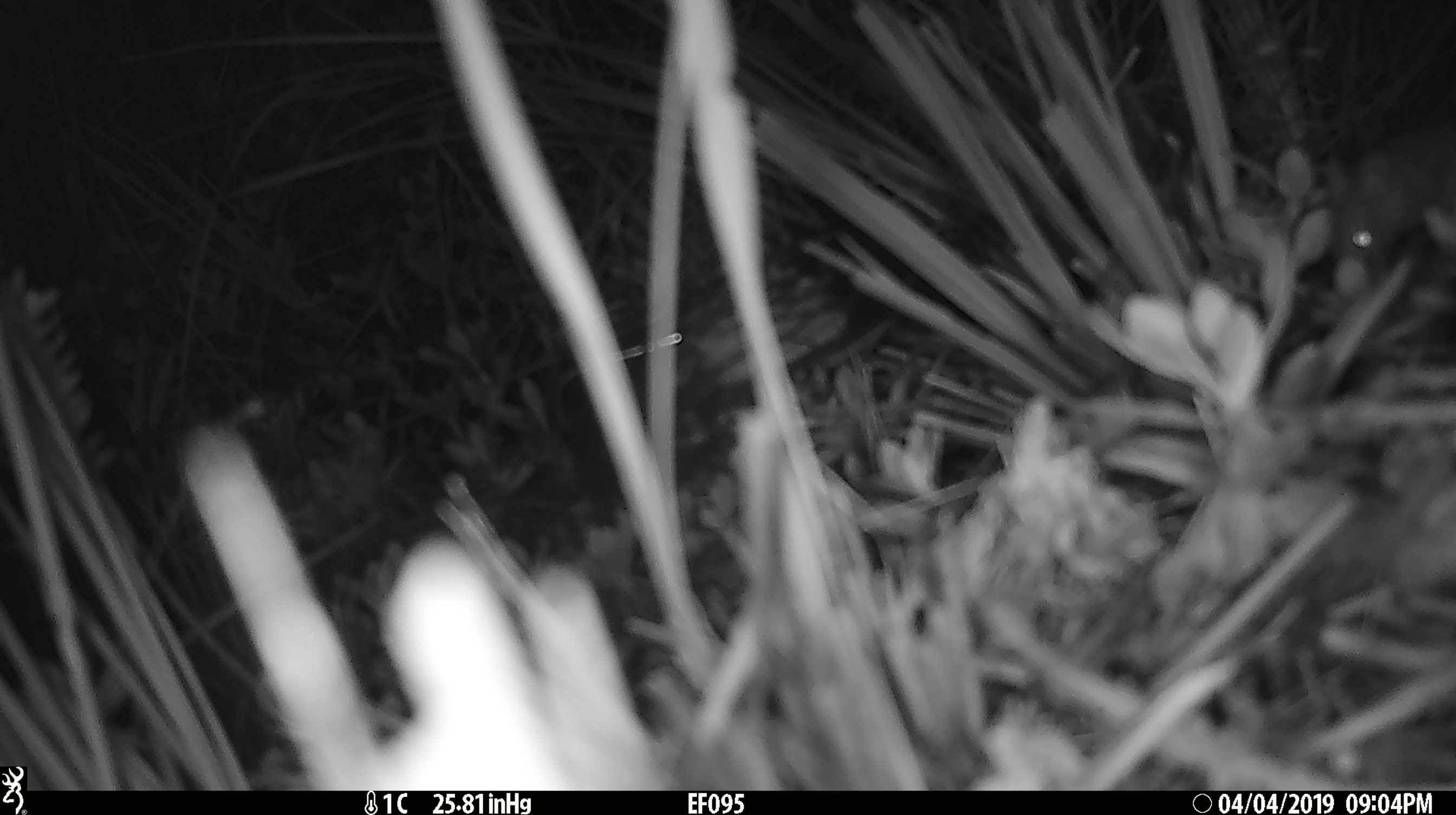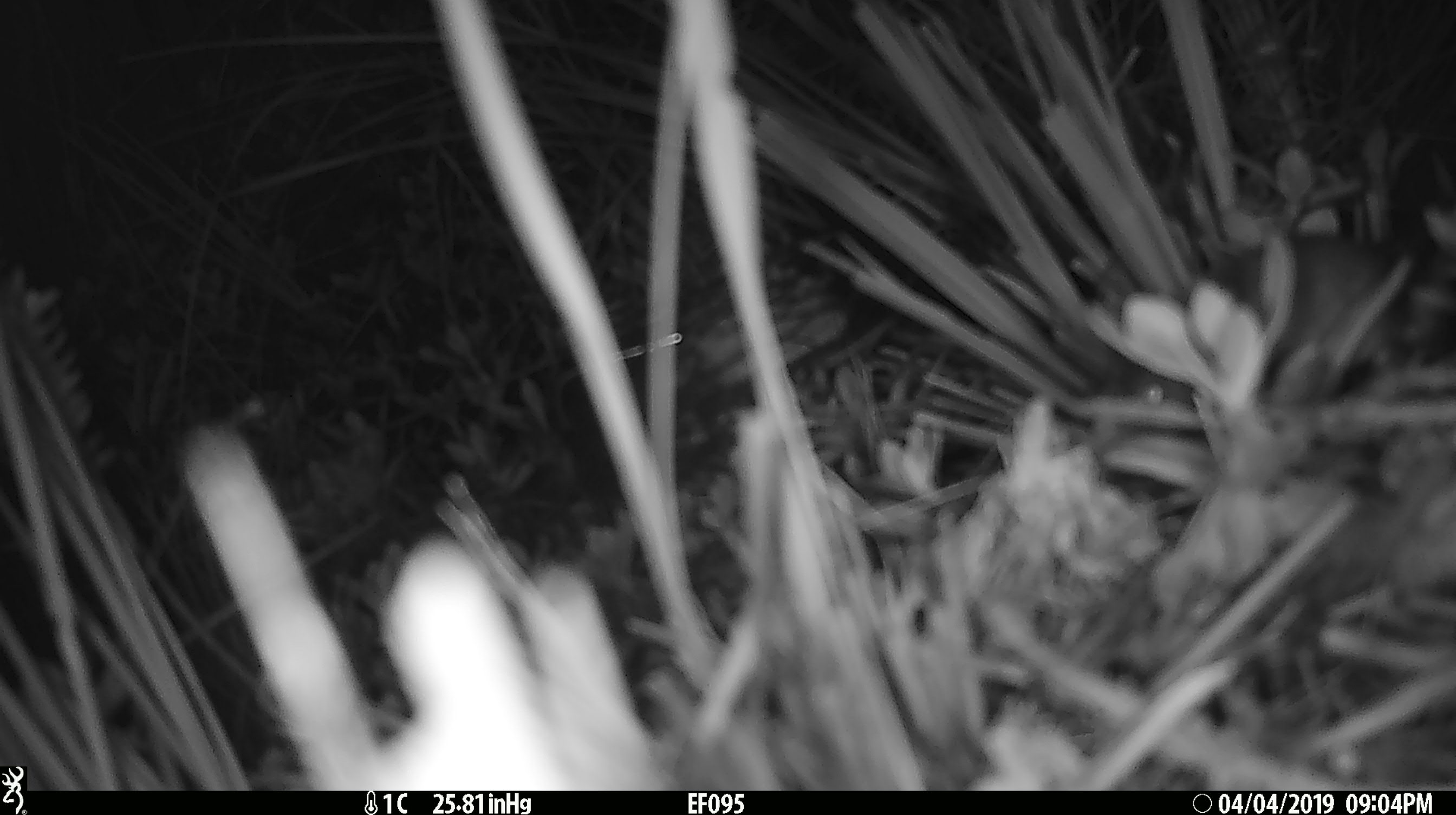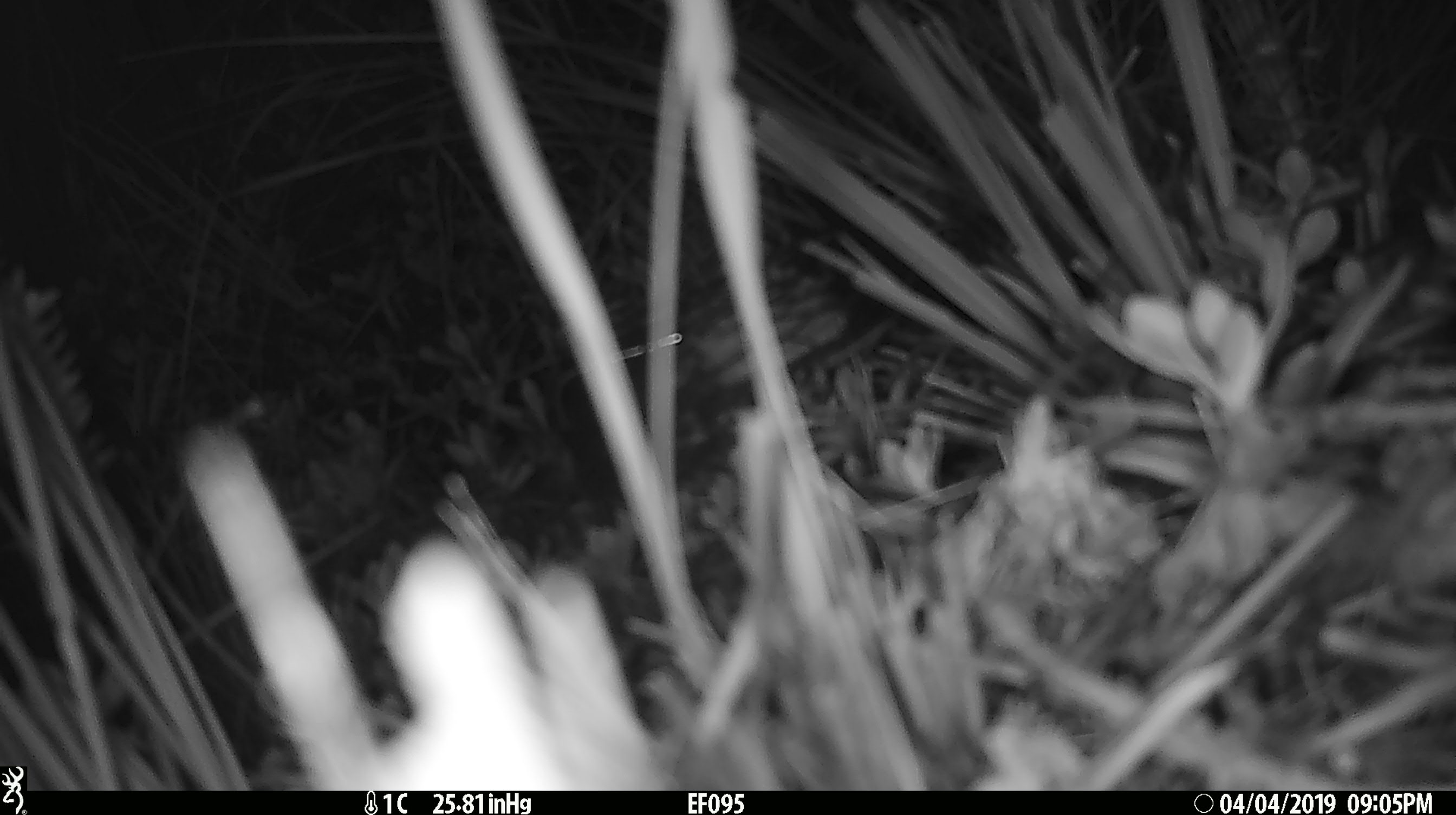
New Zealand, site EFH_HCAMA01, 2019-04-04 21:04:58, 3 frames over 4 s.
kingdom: Animalia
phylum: Chordata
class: Mammalia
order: Rodentia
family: Muridae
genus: Mus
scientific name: Mus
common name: mouse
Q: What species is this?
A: Mouse (Mus).